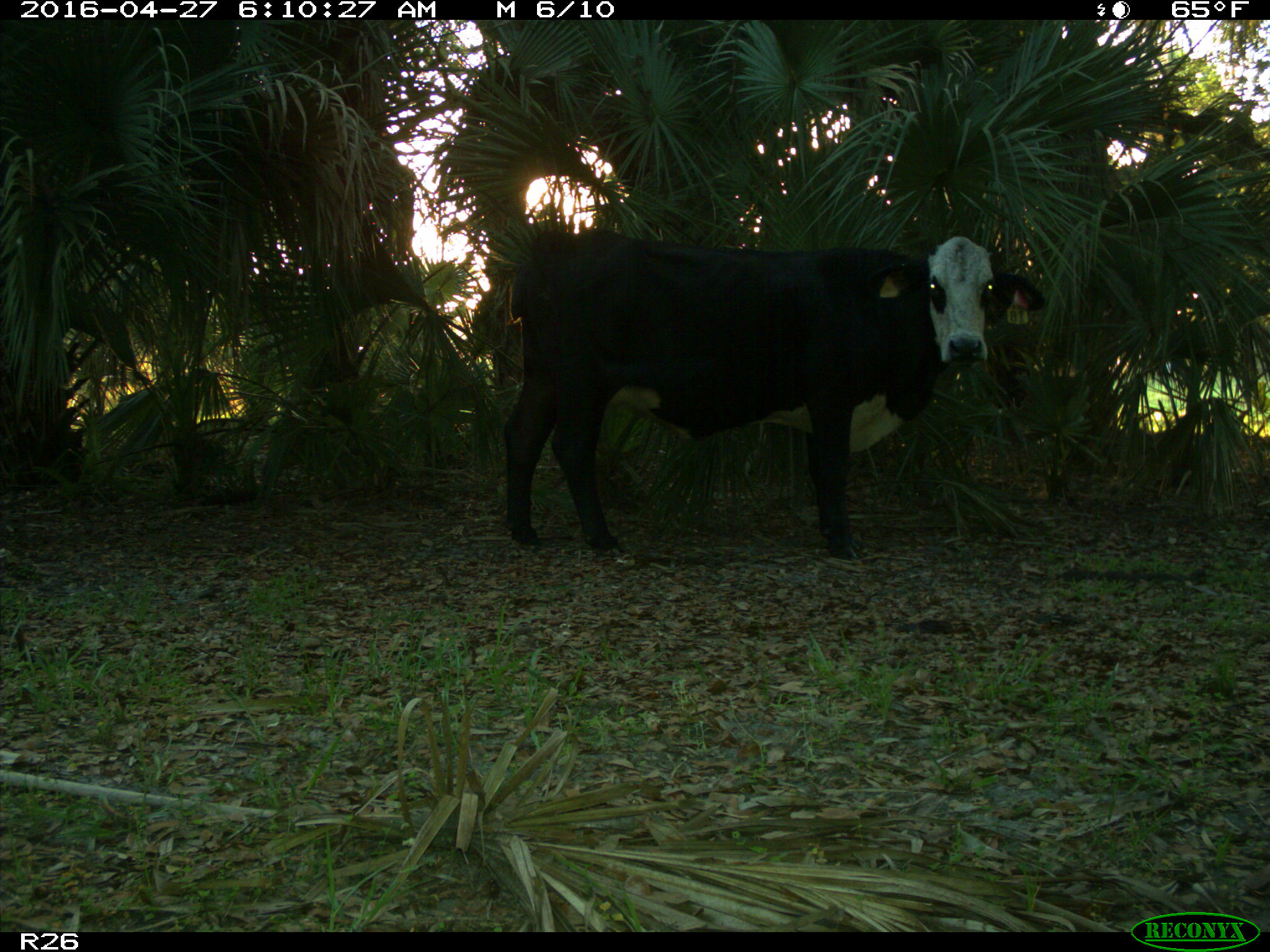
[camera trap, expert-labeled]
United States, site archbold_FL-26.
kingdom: Animalia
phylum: Chordata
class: Mammalia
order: Artiodactyla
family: Bovidae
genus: Bos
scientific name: Bos taurus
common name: domestic cow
Bos taurus (domestic cow).